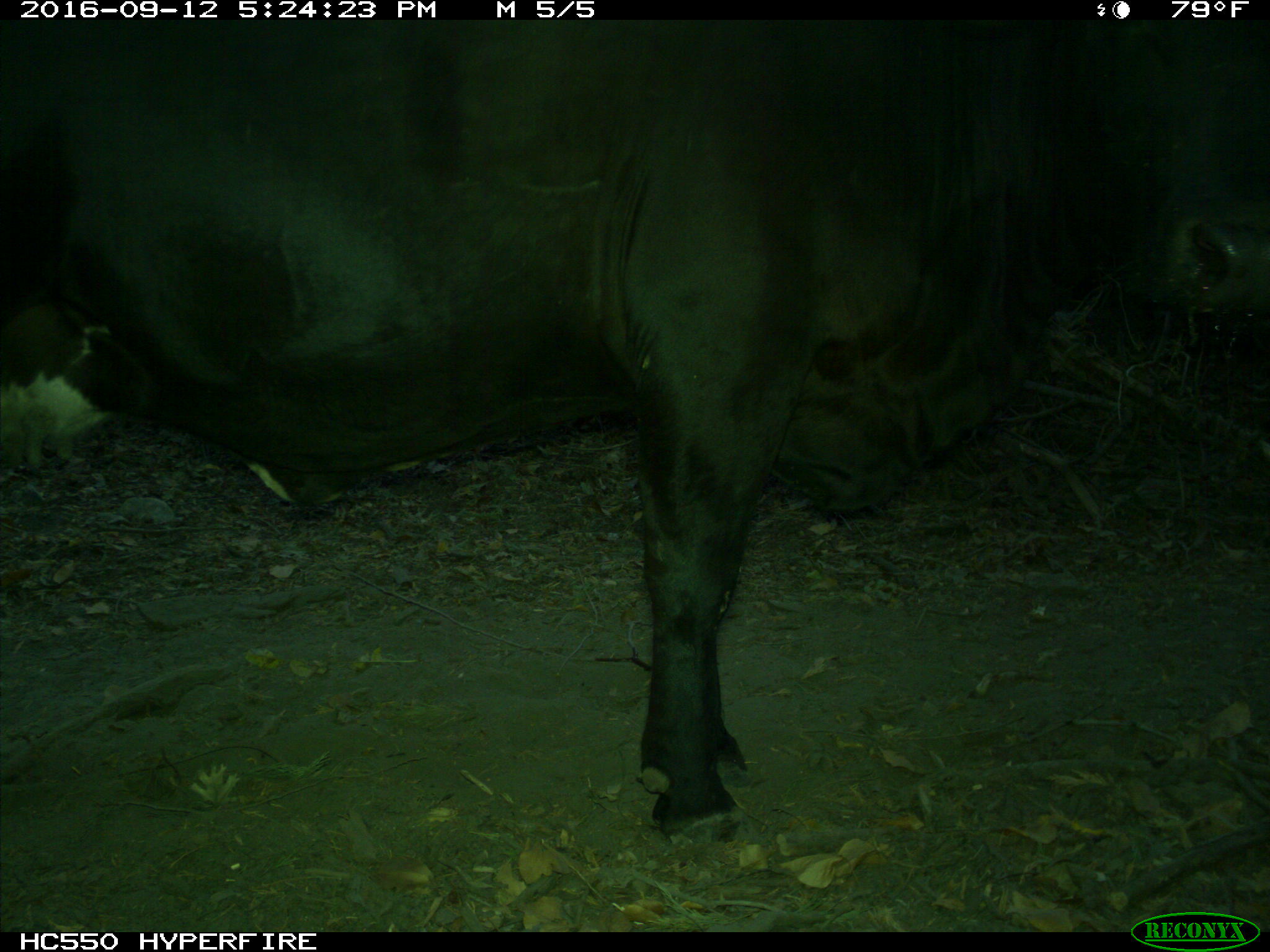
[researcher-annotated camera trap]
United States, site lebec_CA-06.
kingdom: Animalia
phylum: Chordata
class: Mammalia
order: Artiodactyla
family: Bovidae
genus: Bos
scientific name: Bos taurus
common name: domestic cow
Bos taurus (domestic cow).